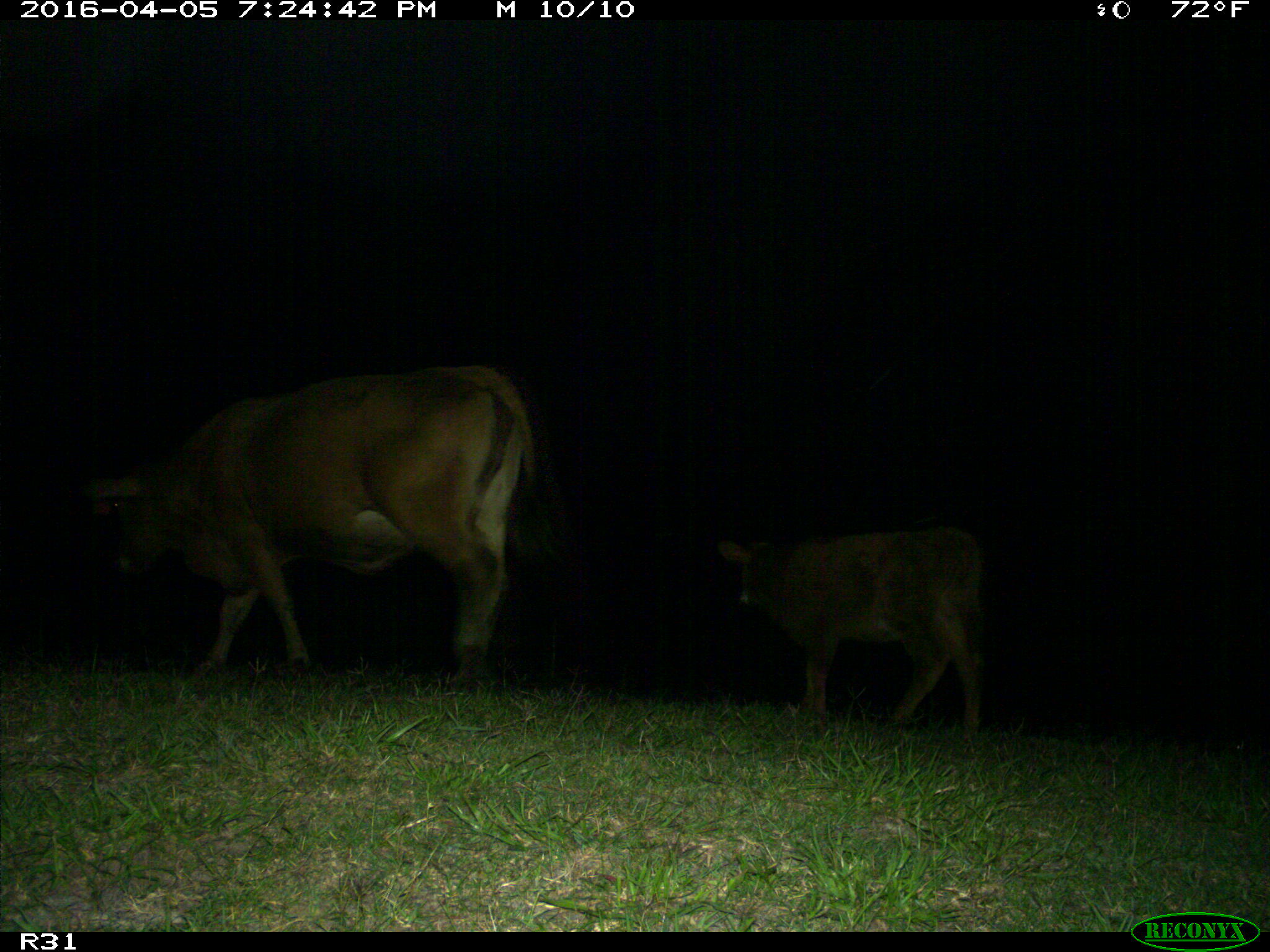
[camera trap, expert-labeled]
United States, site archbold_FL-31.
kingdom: Animalia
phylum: Chordata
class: Mammalia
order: Artiodactyla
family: Bovidae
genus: Bos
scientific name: Bos taurus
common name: domestic cow